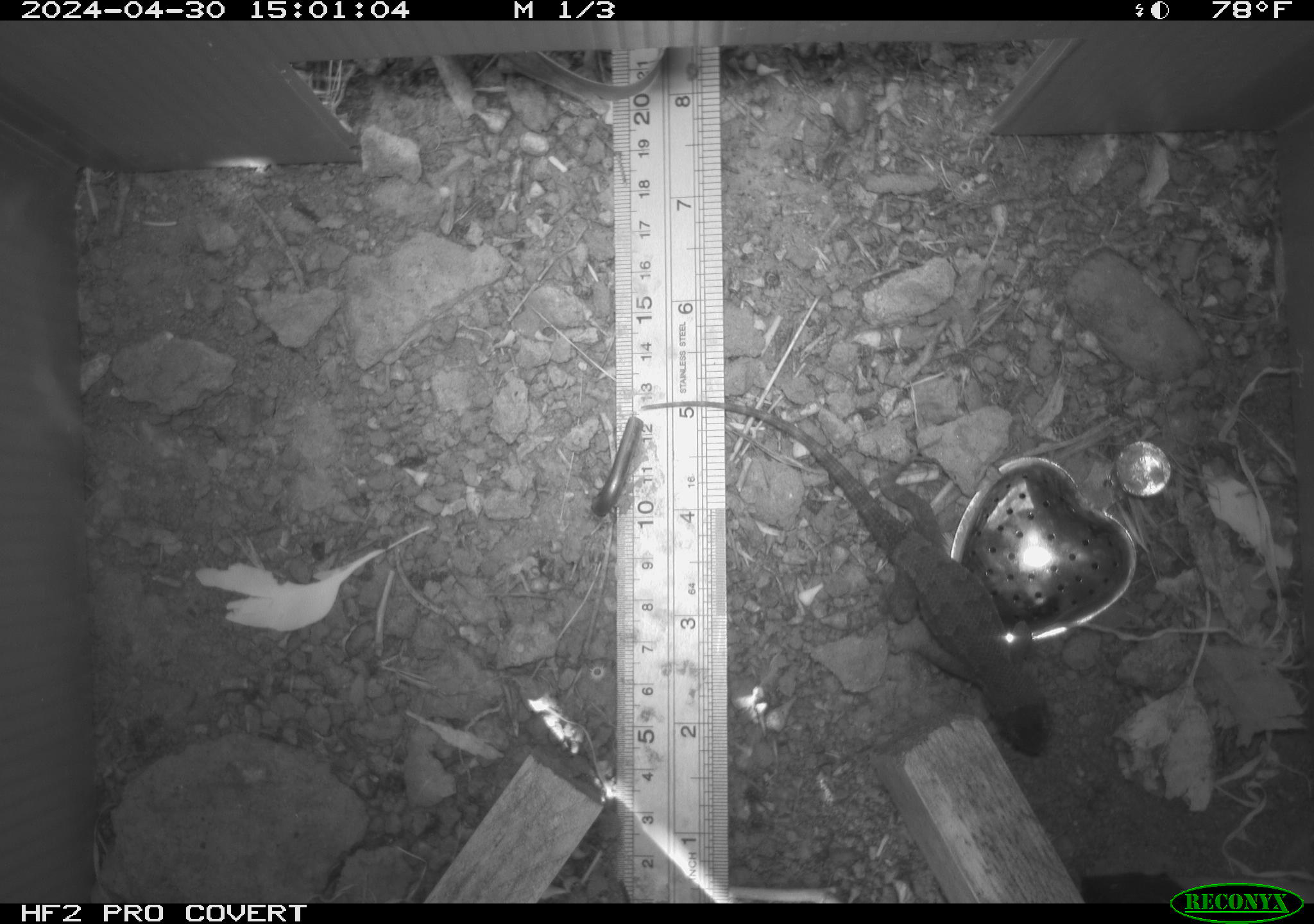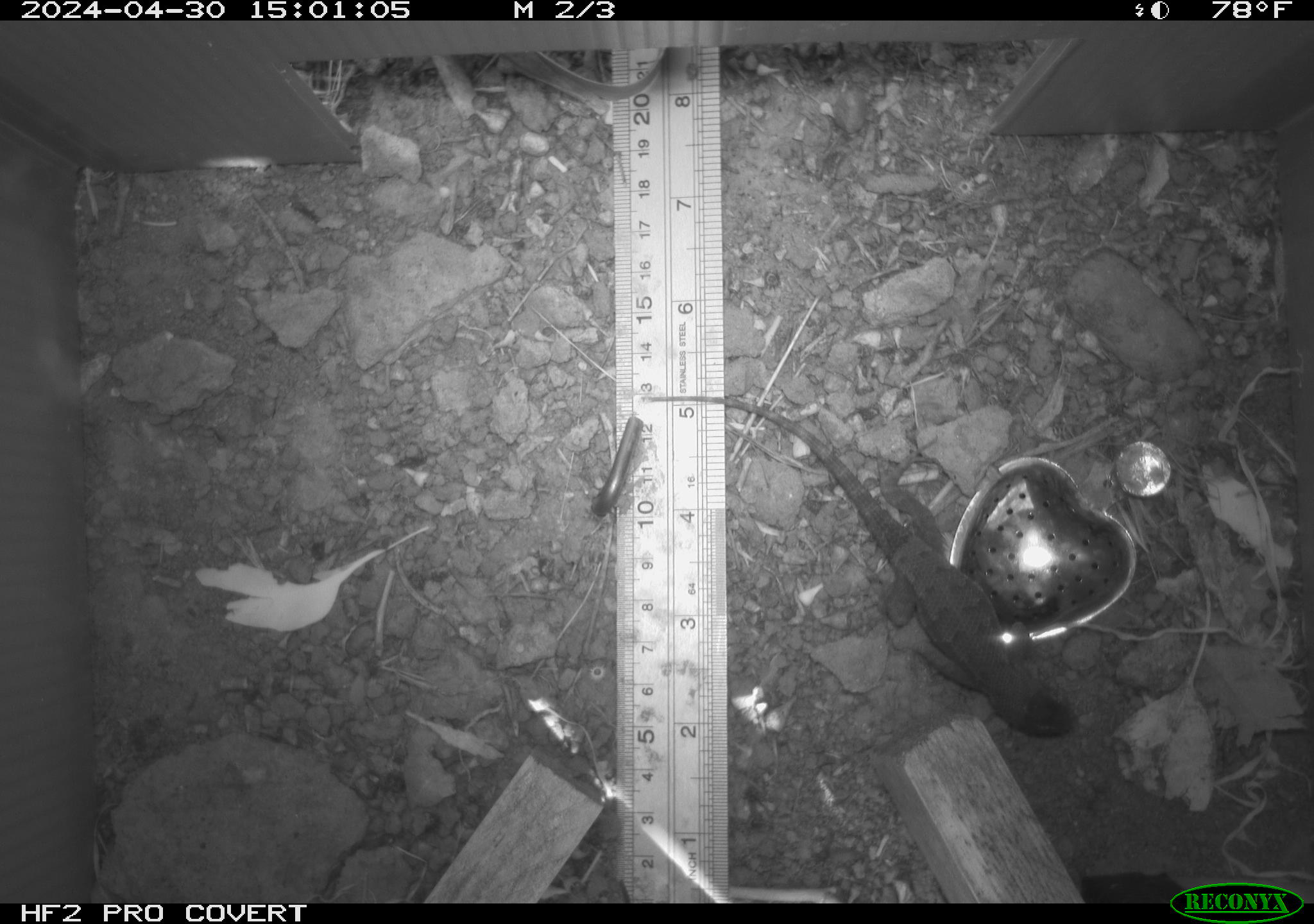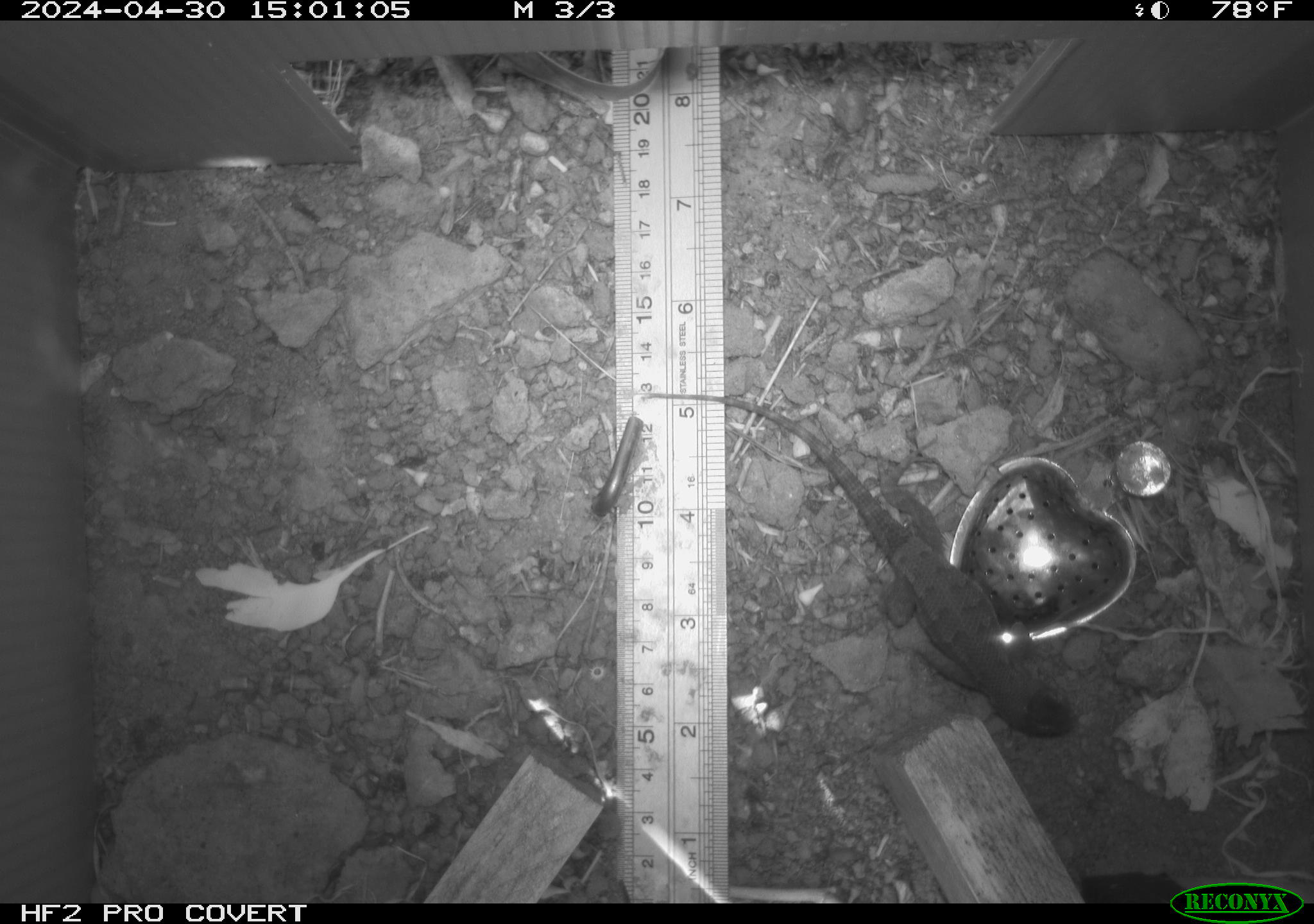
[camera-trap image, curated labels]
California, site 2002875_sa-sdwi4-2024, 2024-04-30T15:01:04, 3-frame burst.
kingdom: Animalia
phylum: Chordata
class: Reptilia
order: Squamata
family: Phrynosomatidae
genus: Sceloporus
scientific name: Sceloporus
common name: spiny lizards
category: sceloporus species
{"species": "sceloporus species (spiny lizards) (Sceloporus)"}